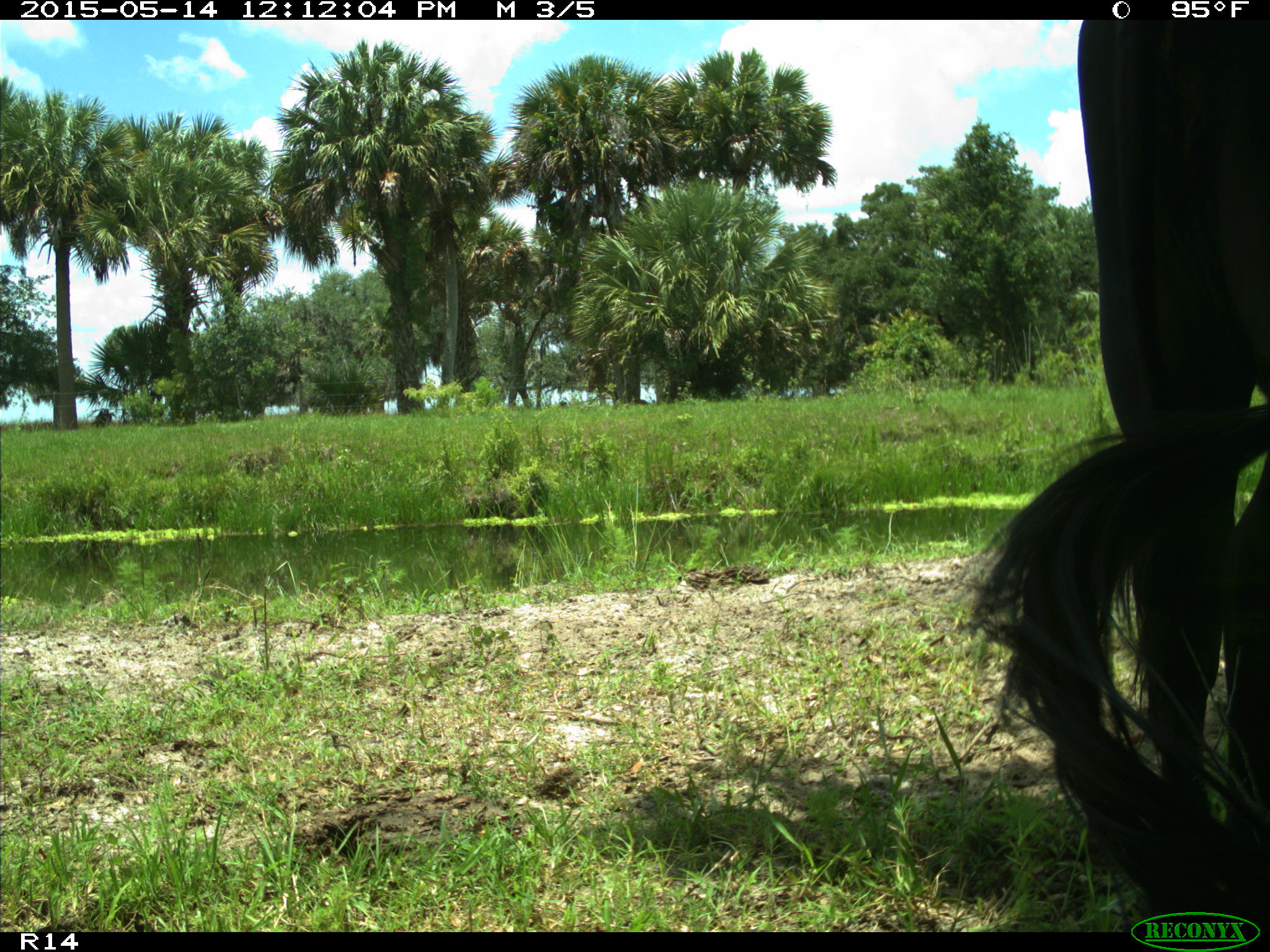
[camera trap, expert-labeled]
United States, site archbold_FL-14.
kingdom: Animalia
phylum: Chordata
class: Mammalia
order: Artiodactyla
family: Bovidae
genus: Bos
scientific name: Bos taurus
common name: domestic cow